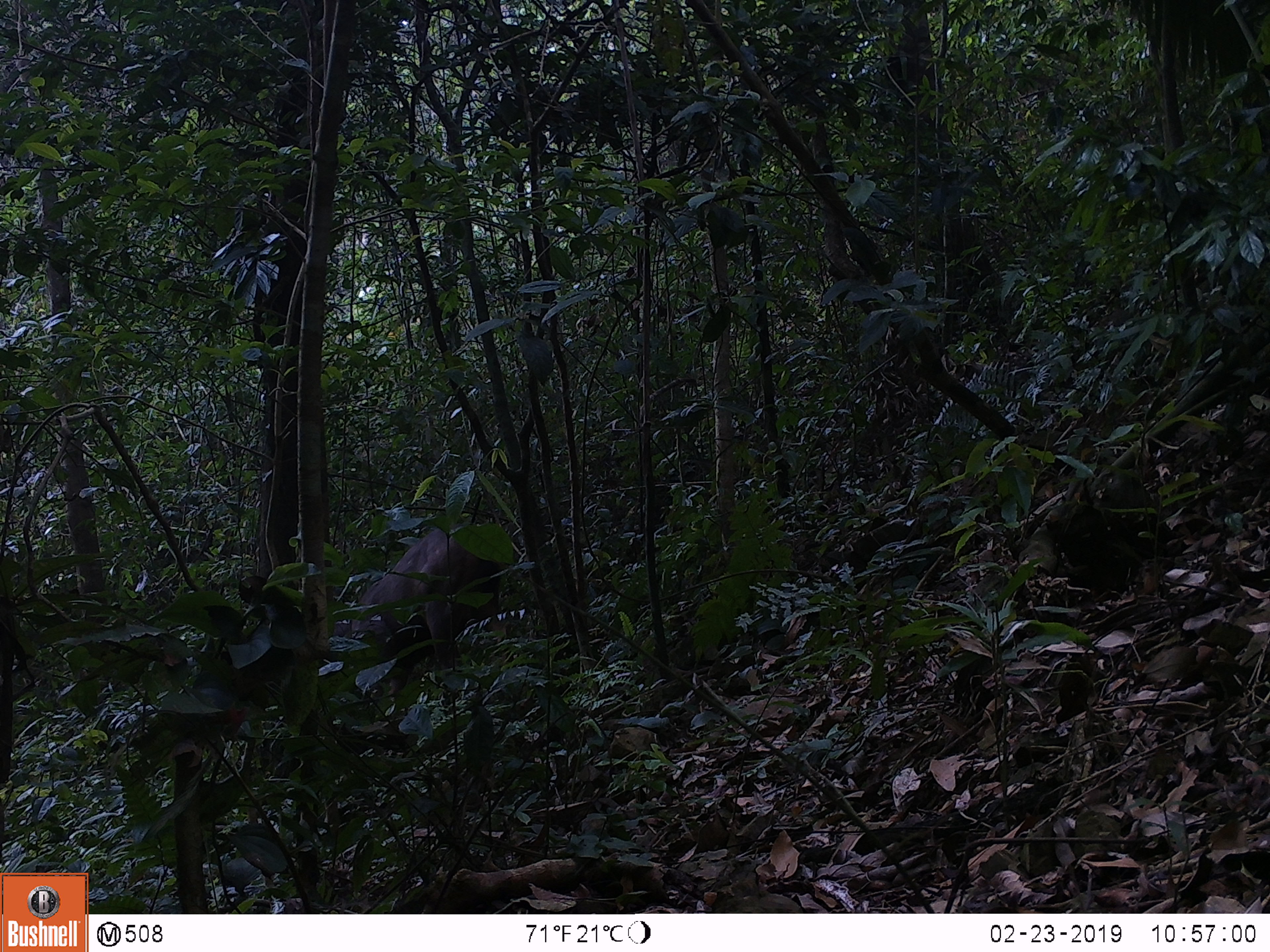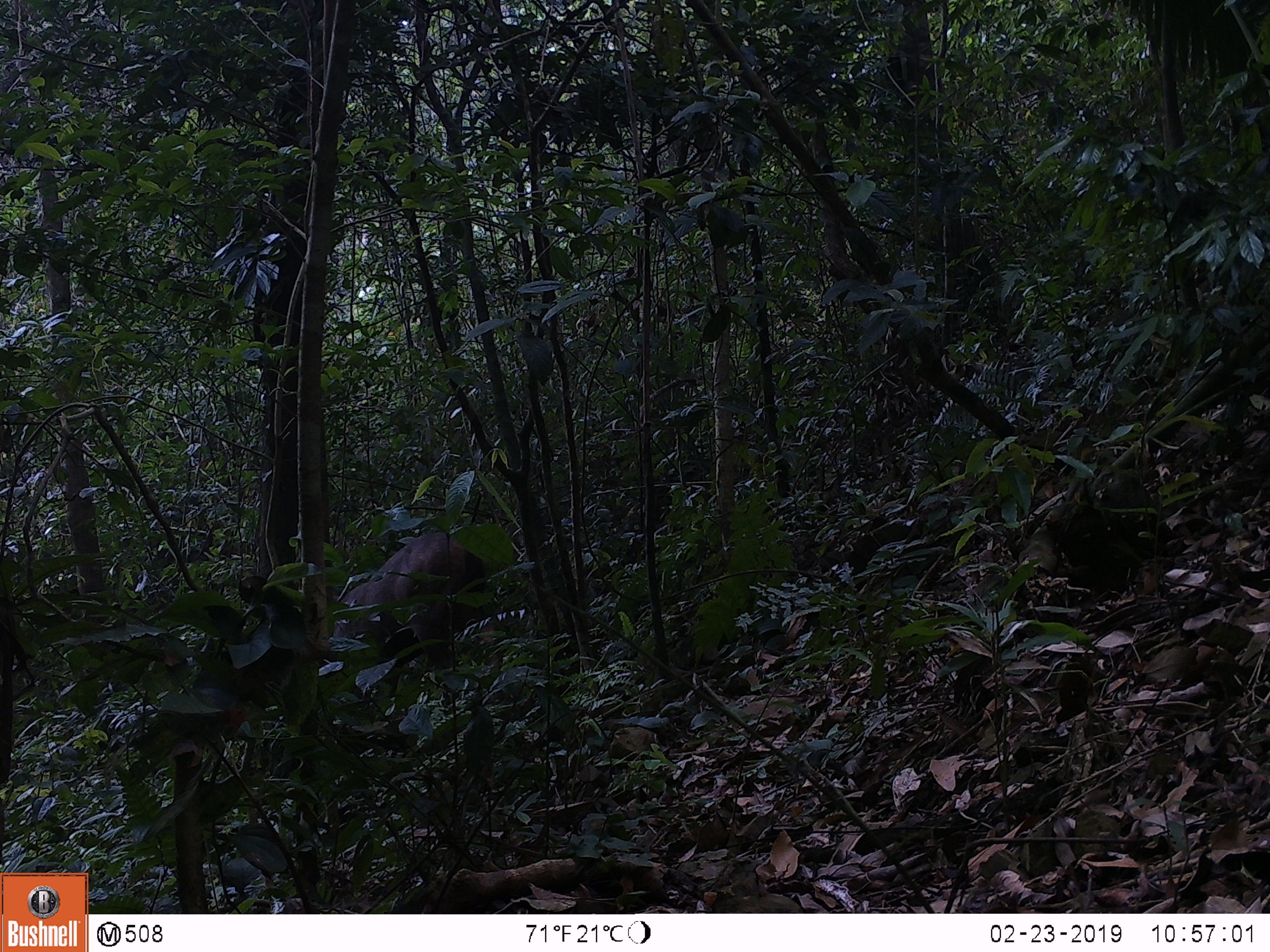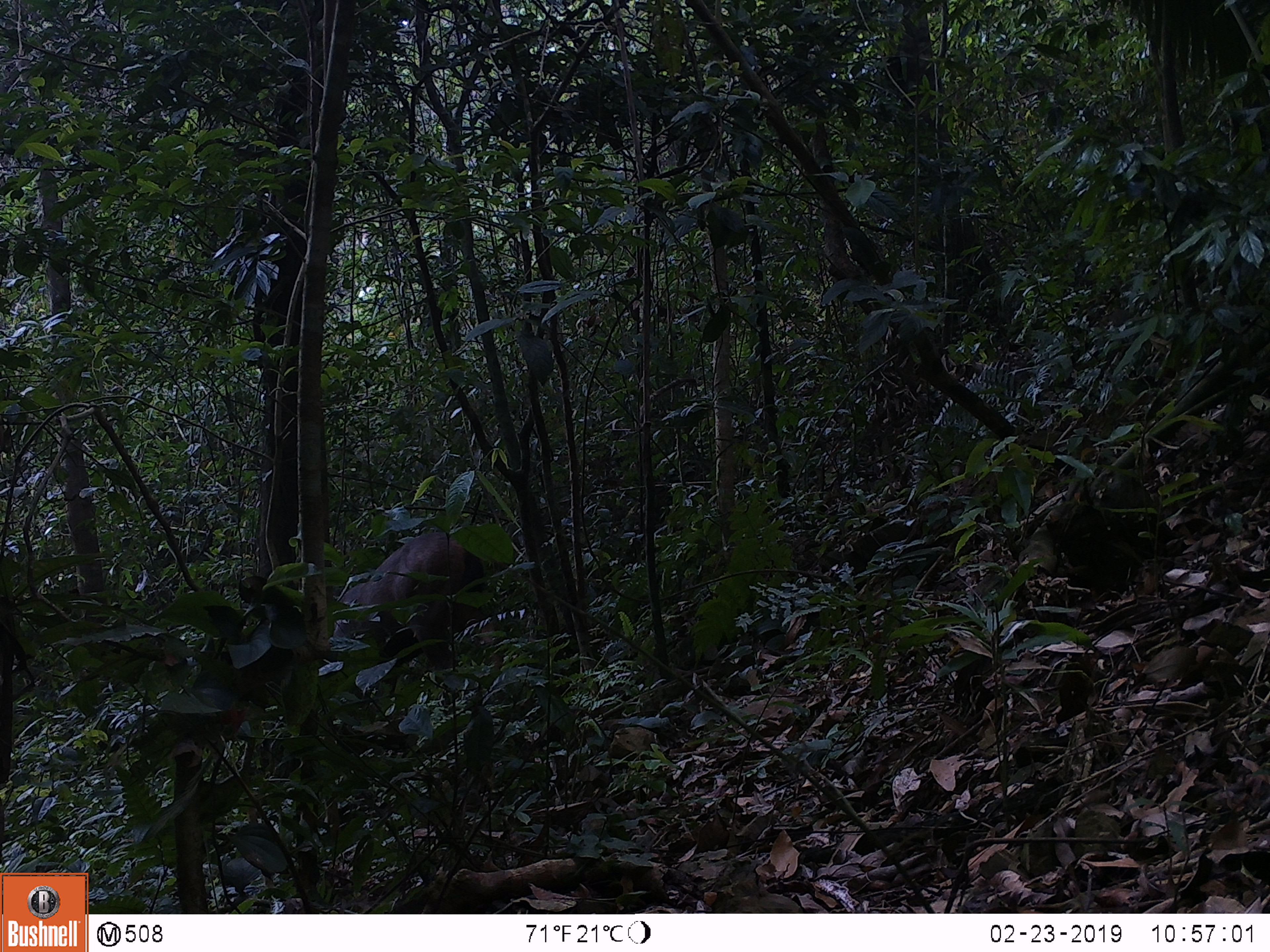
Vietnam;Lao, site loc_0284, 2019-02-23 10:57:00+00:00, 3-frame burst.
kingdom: Animalia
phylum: Chordata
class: Mammalia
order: Artiodactyla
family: Cervidae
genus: Rusa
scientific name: Rusa unicolor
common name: sambar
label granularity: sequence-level